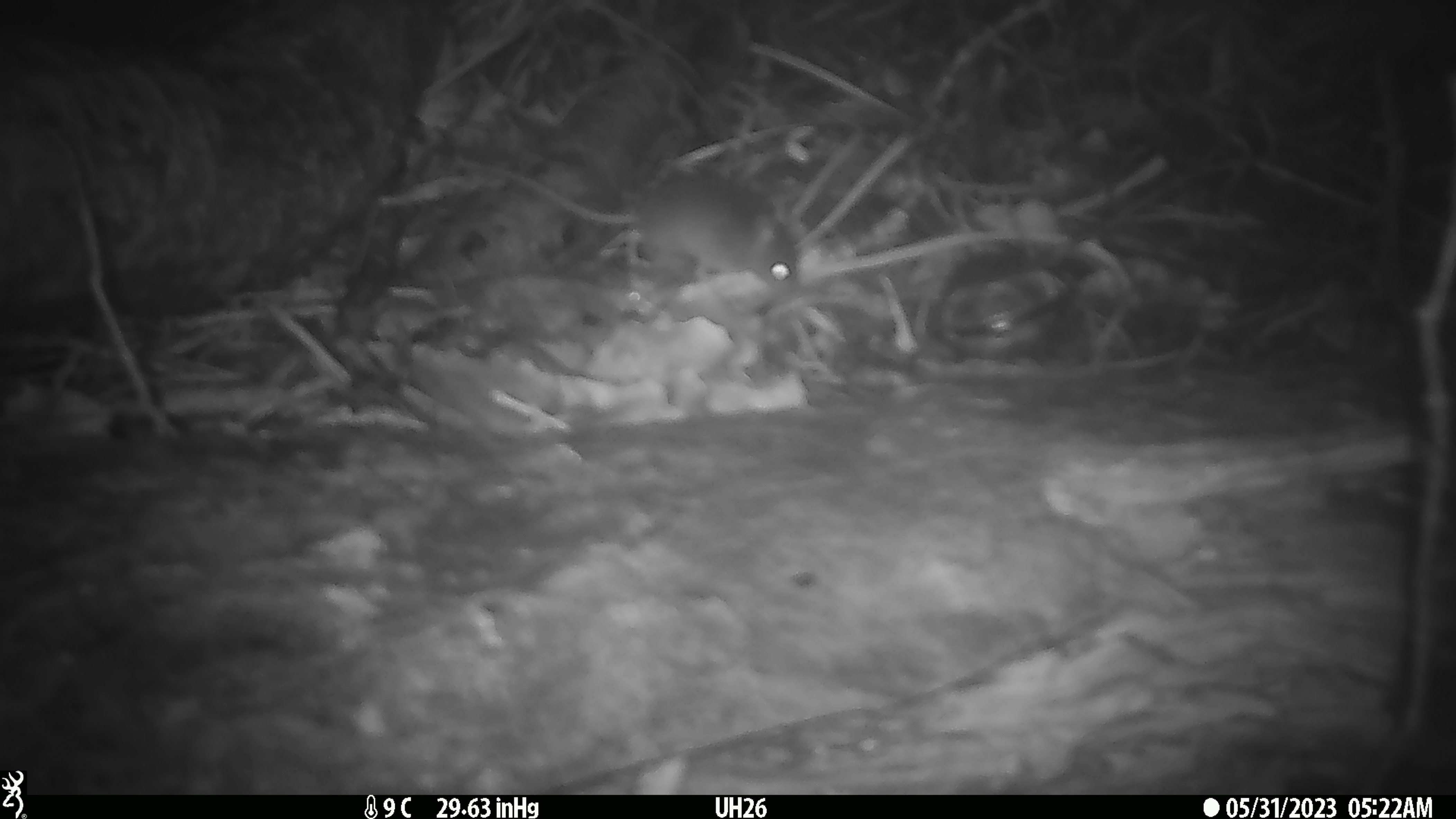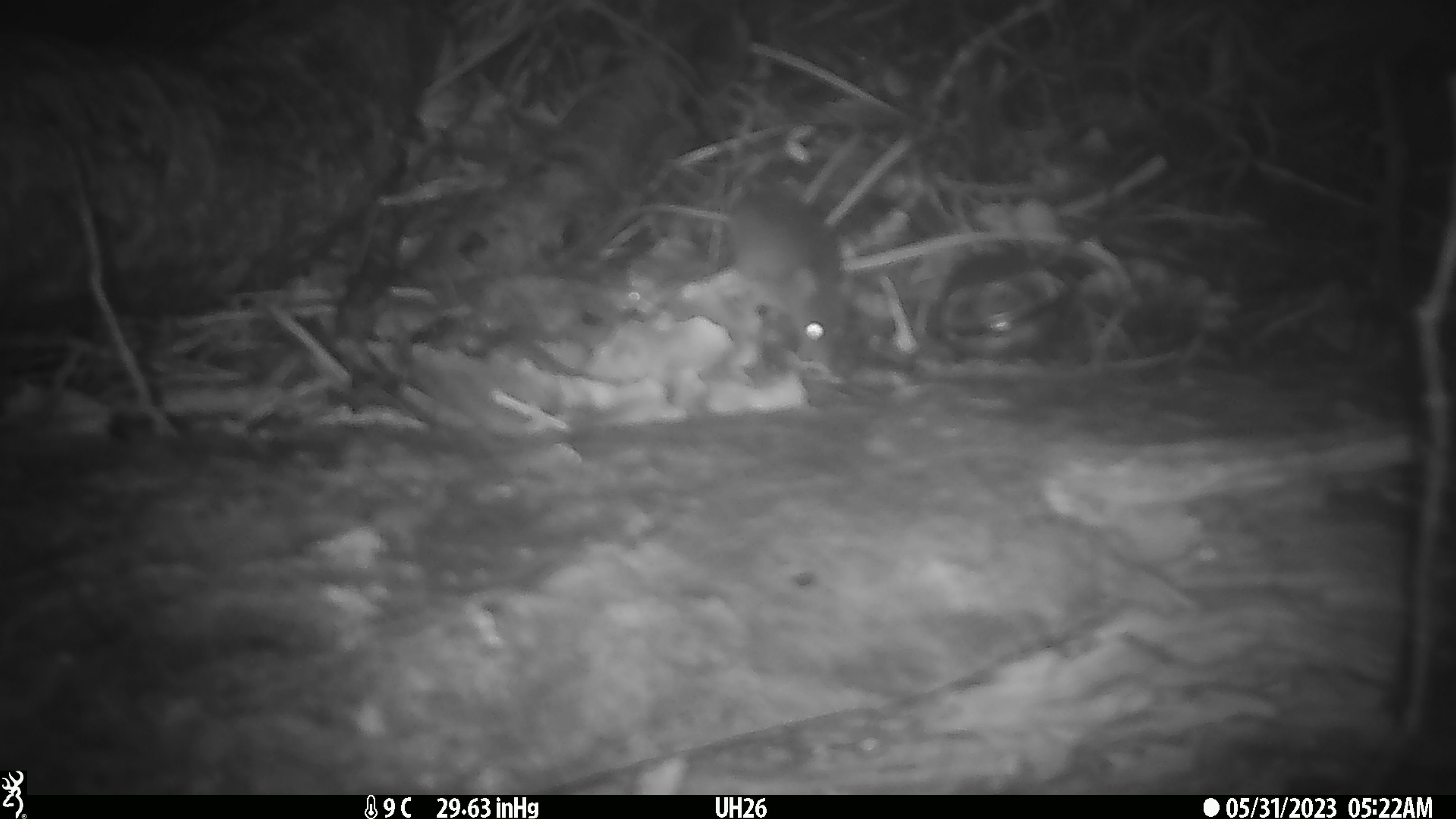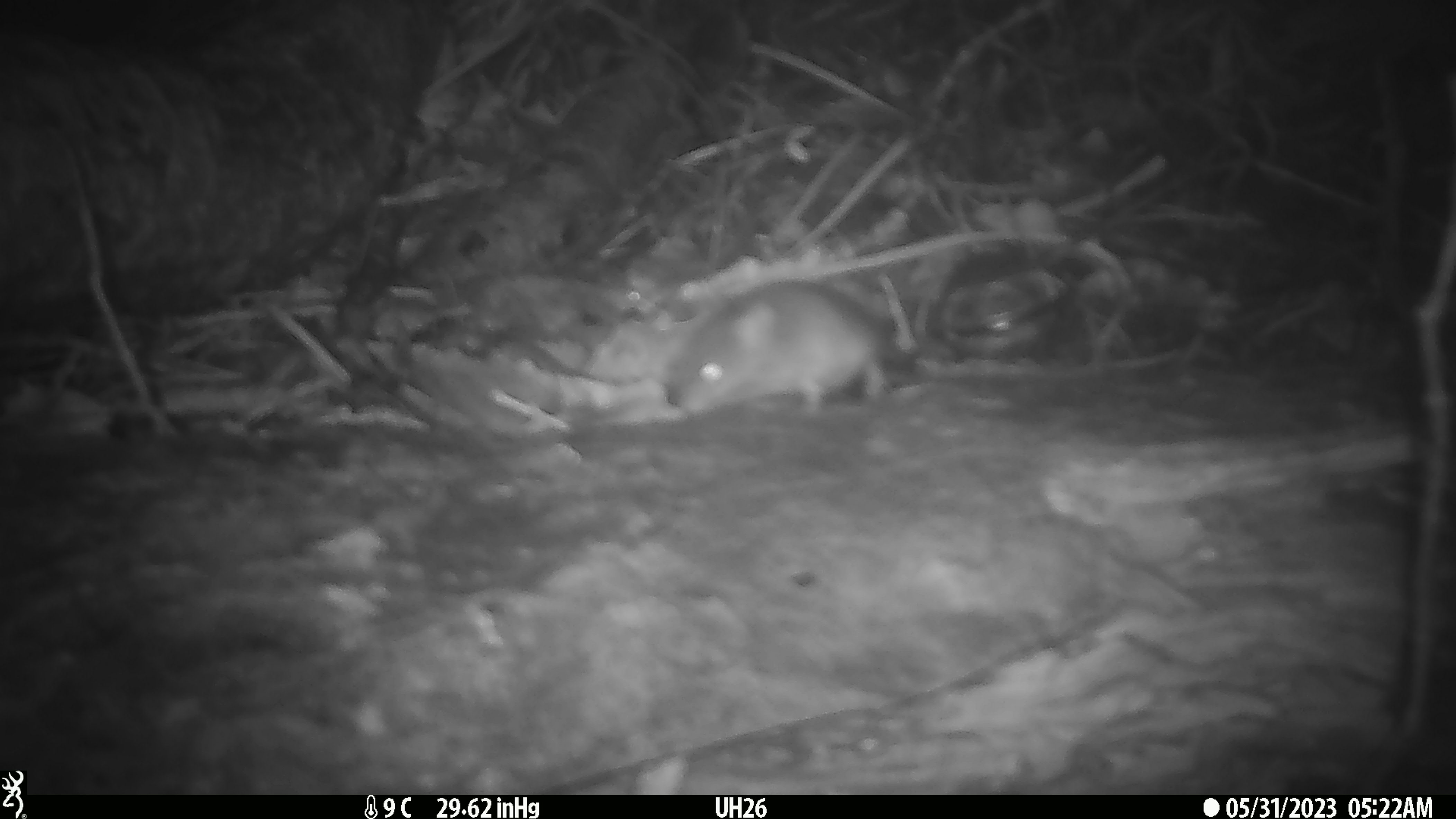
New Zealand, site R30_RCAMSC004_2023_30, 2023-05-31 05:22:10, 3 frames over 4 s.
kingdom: Animalia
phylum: Chordata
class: Mammalia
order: Rodentia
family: Muridae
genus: Mus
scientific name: Mus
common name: mouse